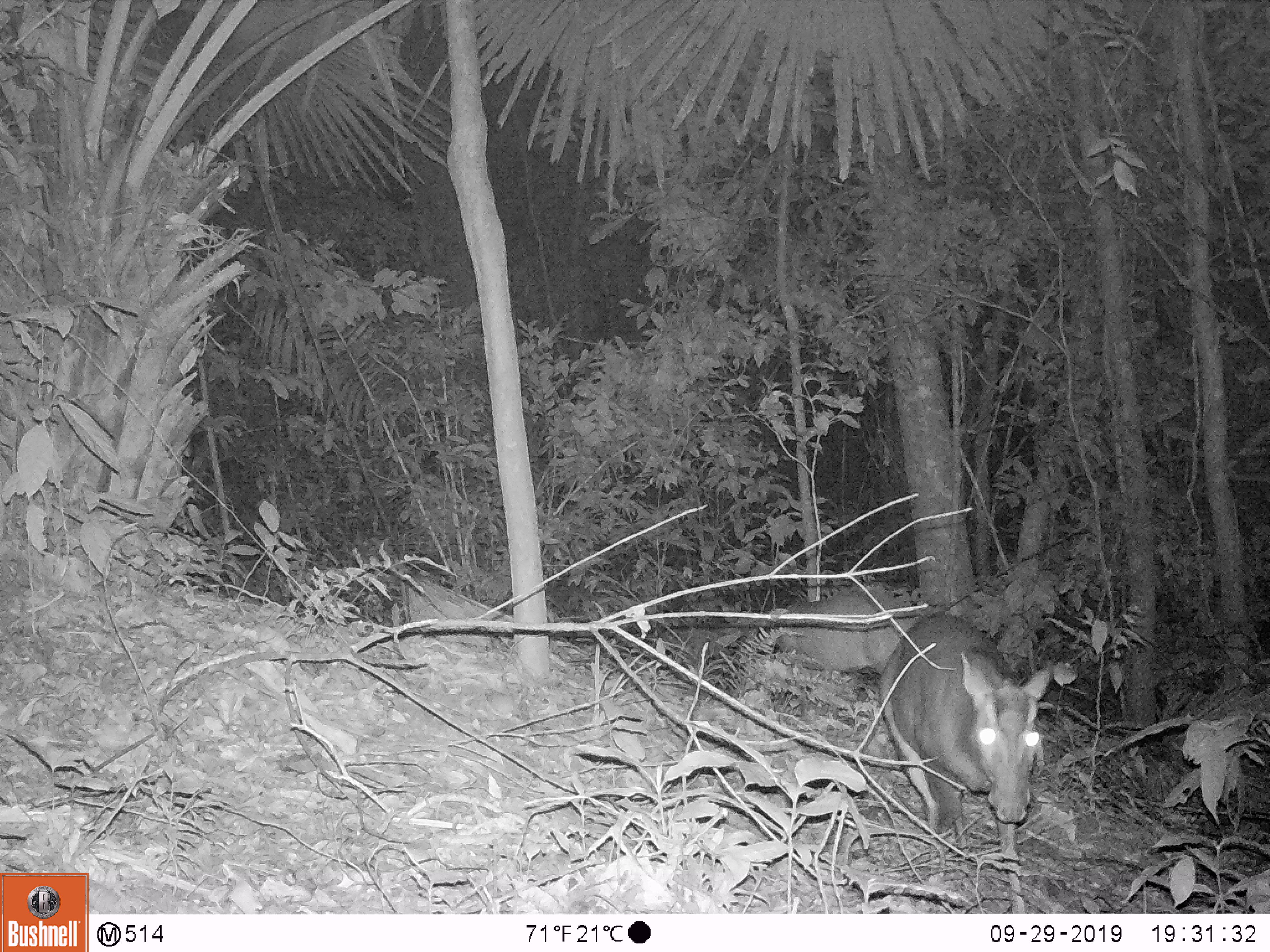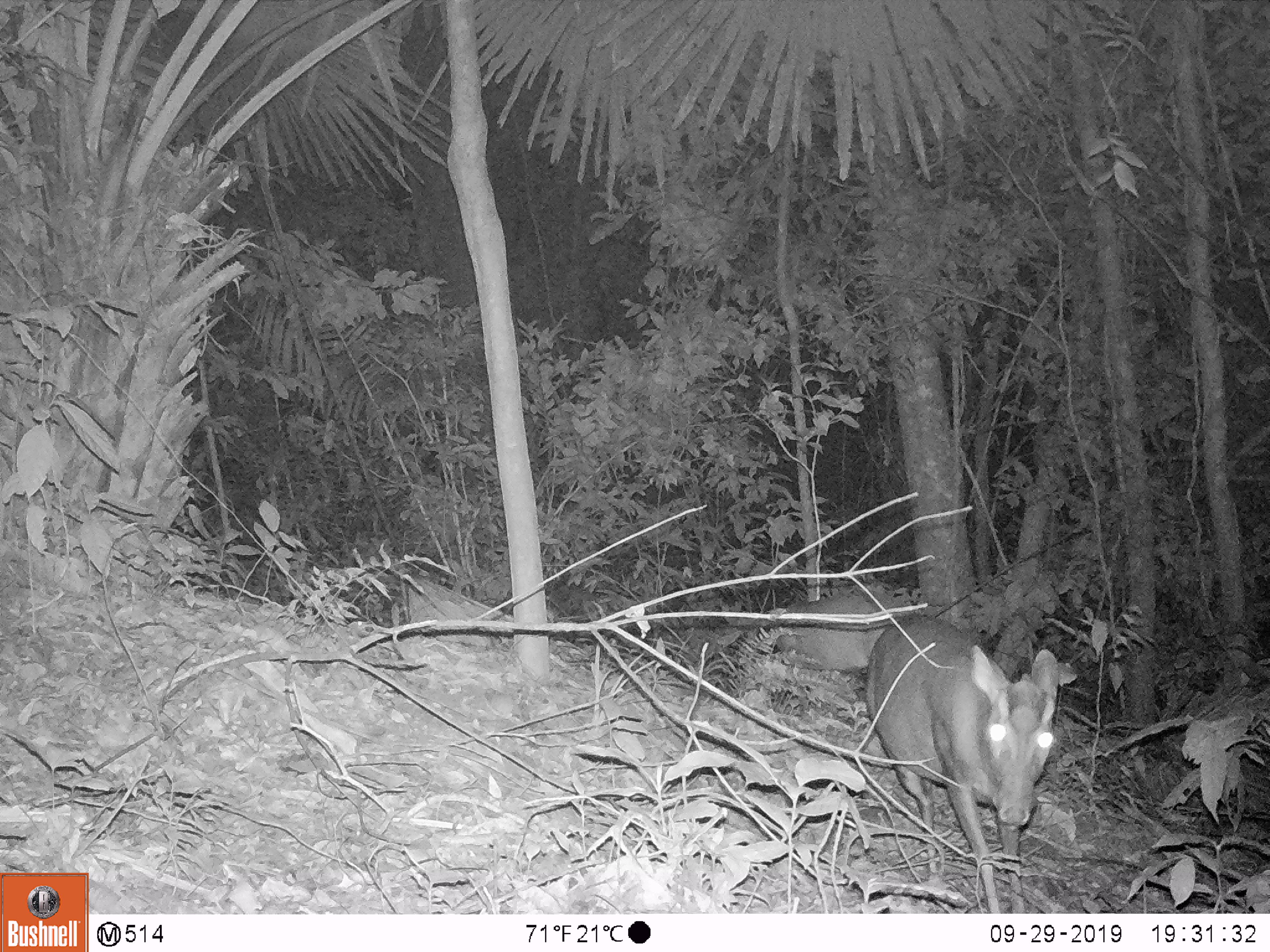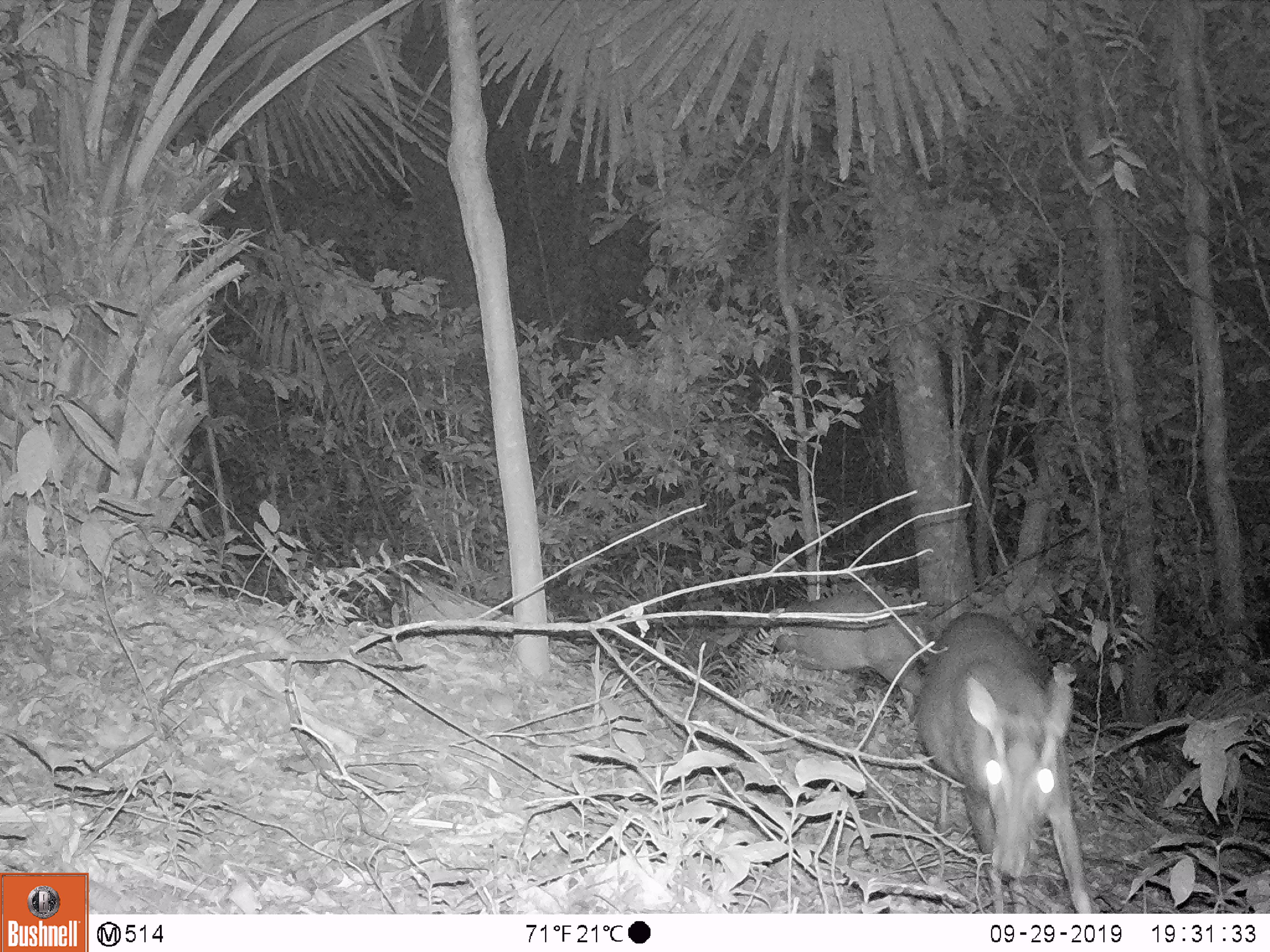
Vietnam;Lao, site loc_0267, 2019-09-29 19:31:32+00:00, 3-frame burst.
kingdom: Animalia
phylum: Chordata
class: Mammalia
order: Artiodactyla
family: Cervidae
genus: Muntiacus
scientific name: Muntiacus rooseveltorum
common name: roosevelt's muntjac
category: roosevelts muntjac group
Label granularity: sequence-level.